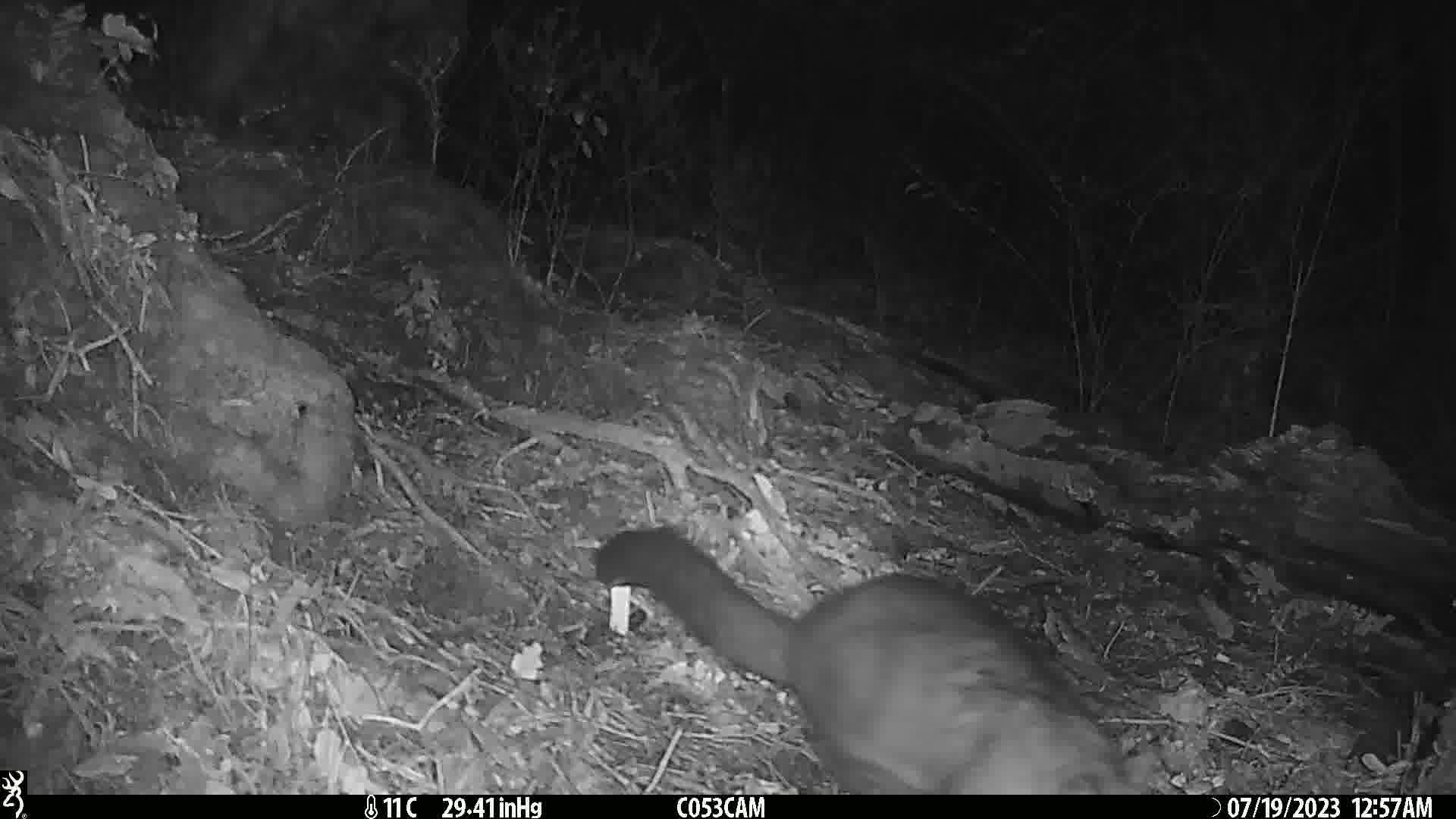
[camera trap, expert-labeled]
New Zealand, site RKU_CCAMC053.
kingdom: Animalia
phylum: Chordata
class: Mammalia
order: Diprotodontia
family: Phalangeridae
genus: Trichosurus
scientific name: Trichosurus vulpecula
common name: common brushtail possum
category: possum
Possum (common brushtail possum) (Trichosurus vulpecula).